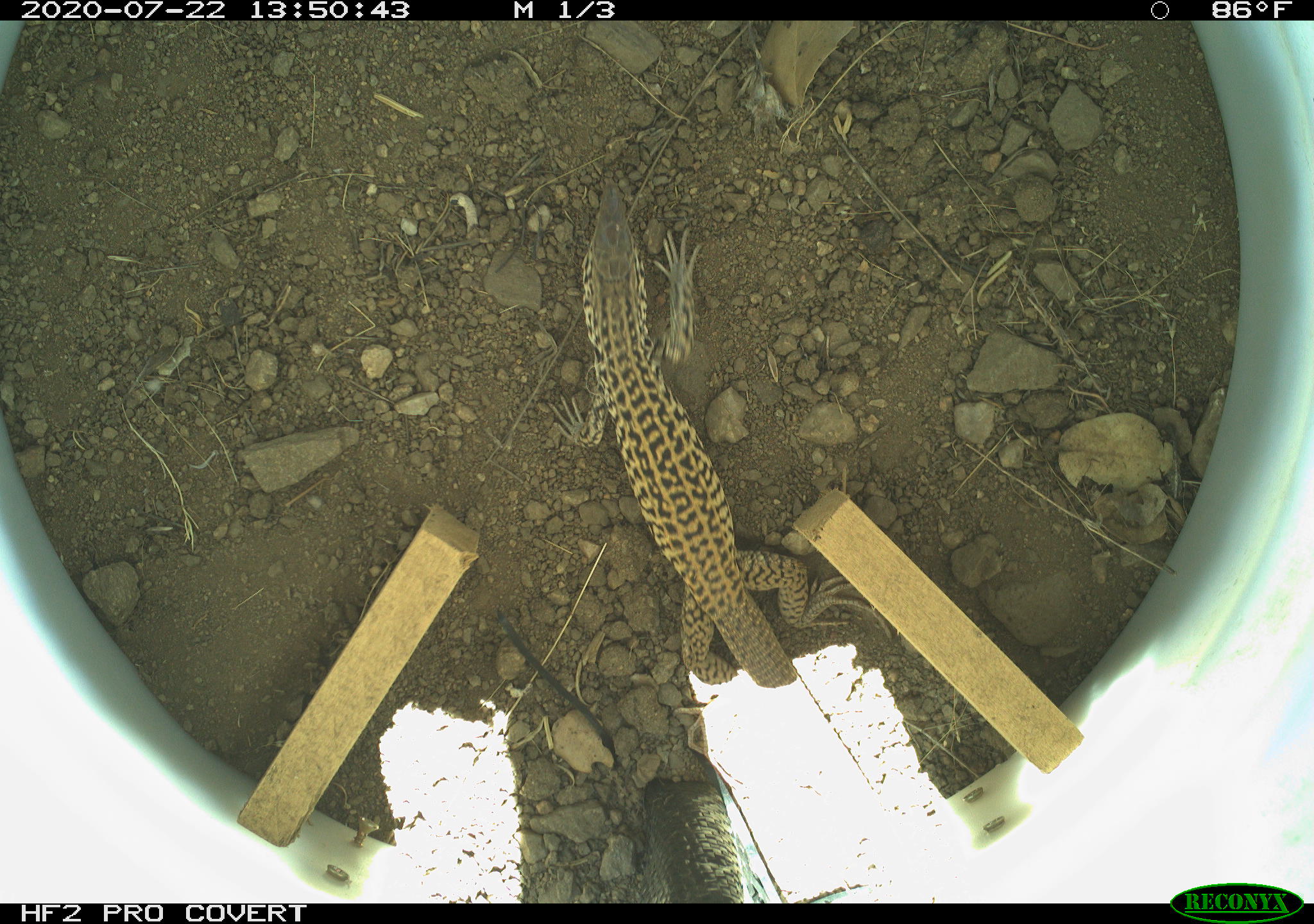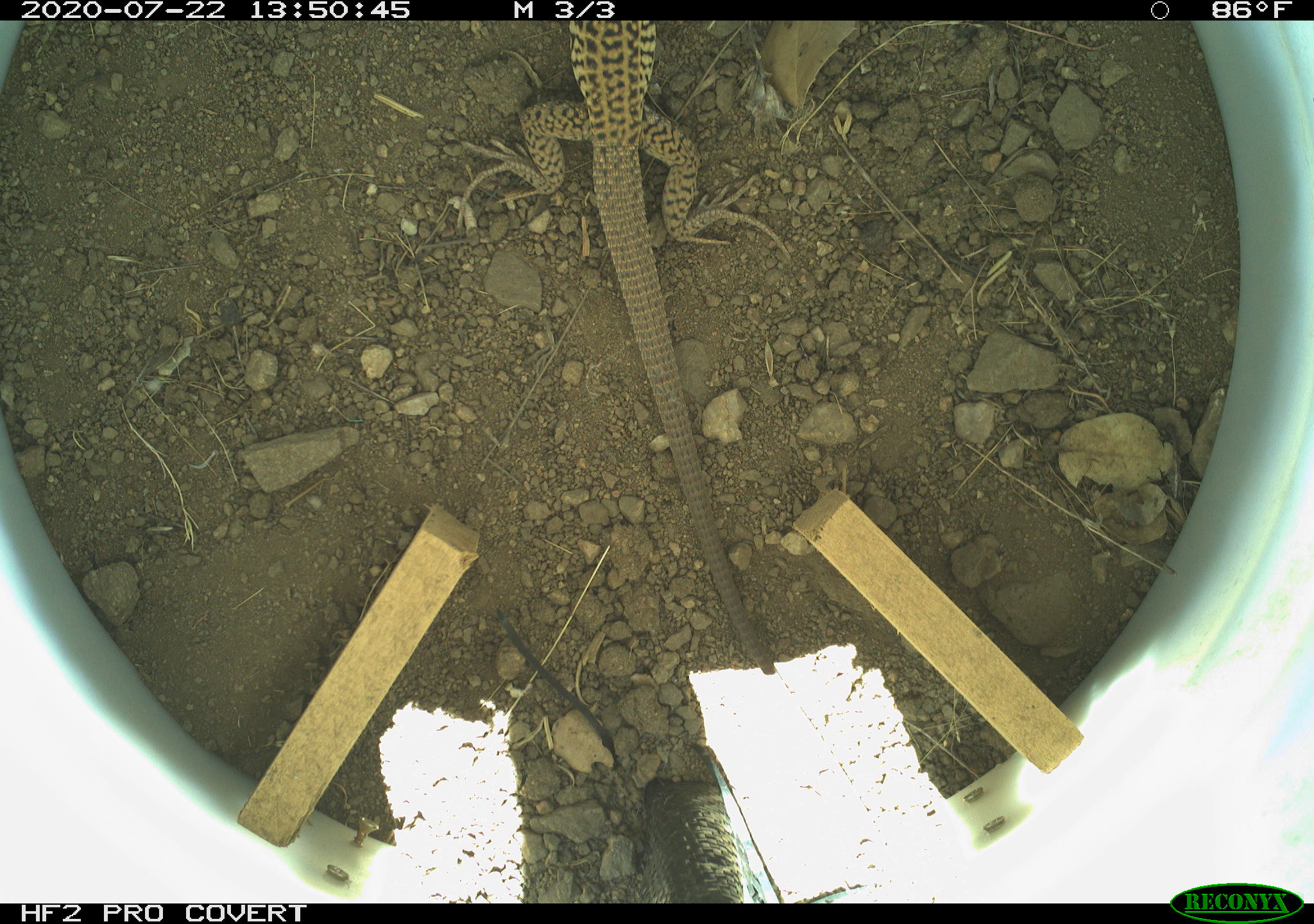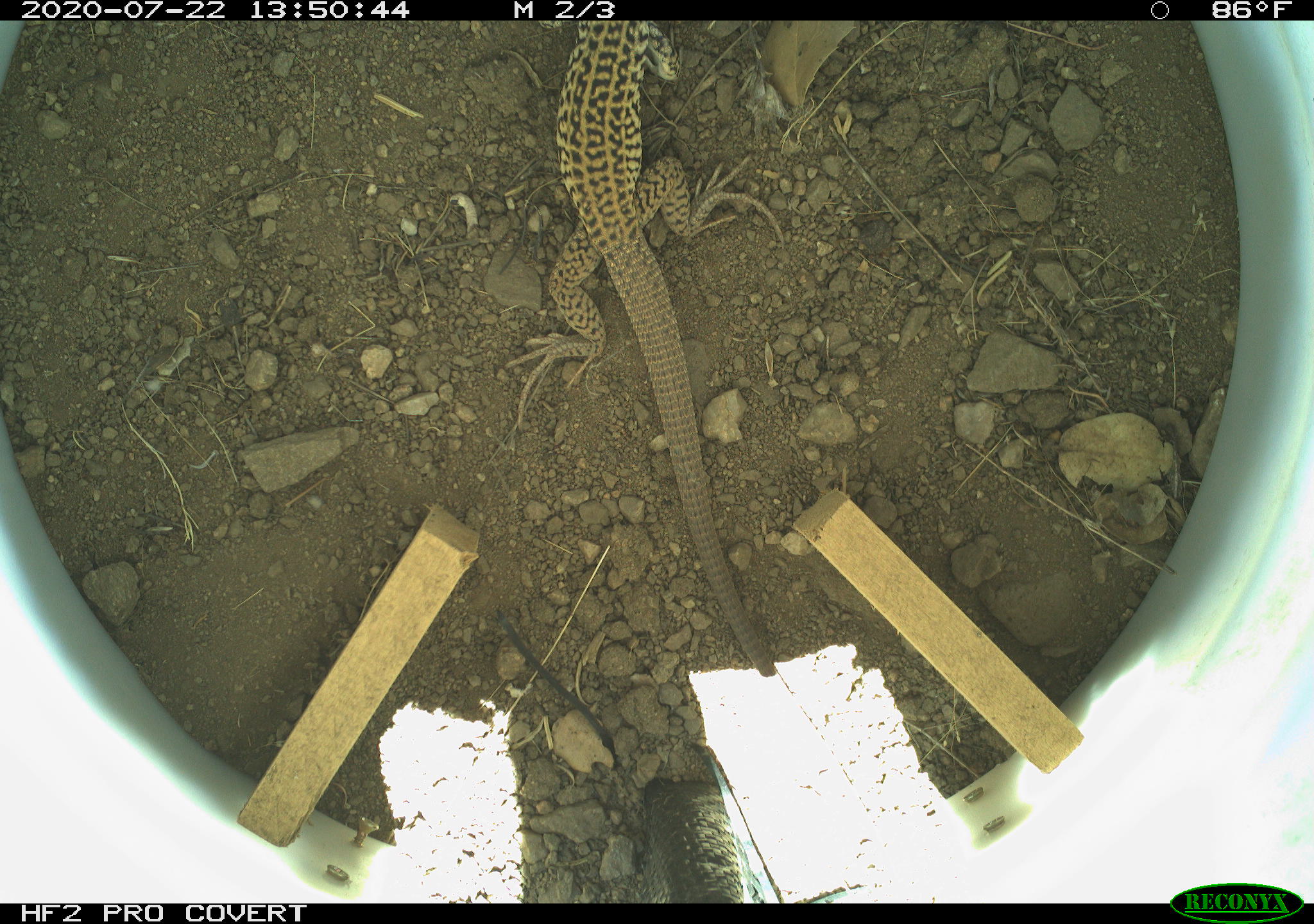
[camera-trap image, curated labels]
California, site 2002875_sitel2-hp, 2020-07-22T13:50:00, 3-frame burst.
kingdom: Animalia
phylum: Chordata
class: Reptilia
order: Squamata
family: Teiidae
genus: Aspidoscelis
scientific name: Aspidoscelis tigris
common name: western whiptail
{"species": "western whiptail (Aspidoscelis tigris)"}